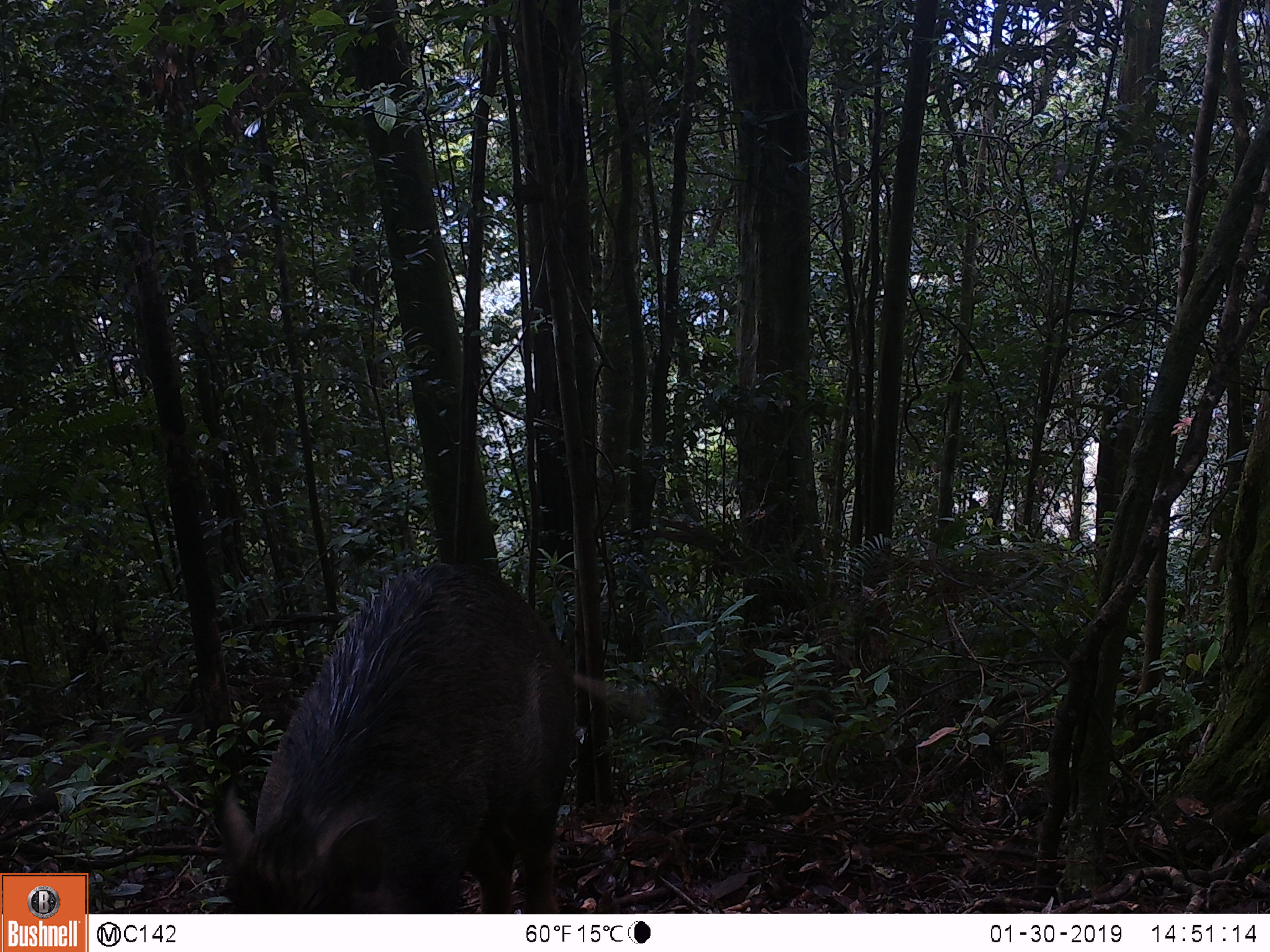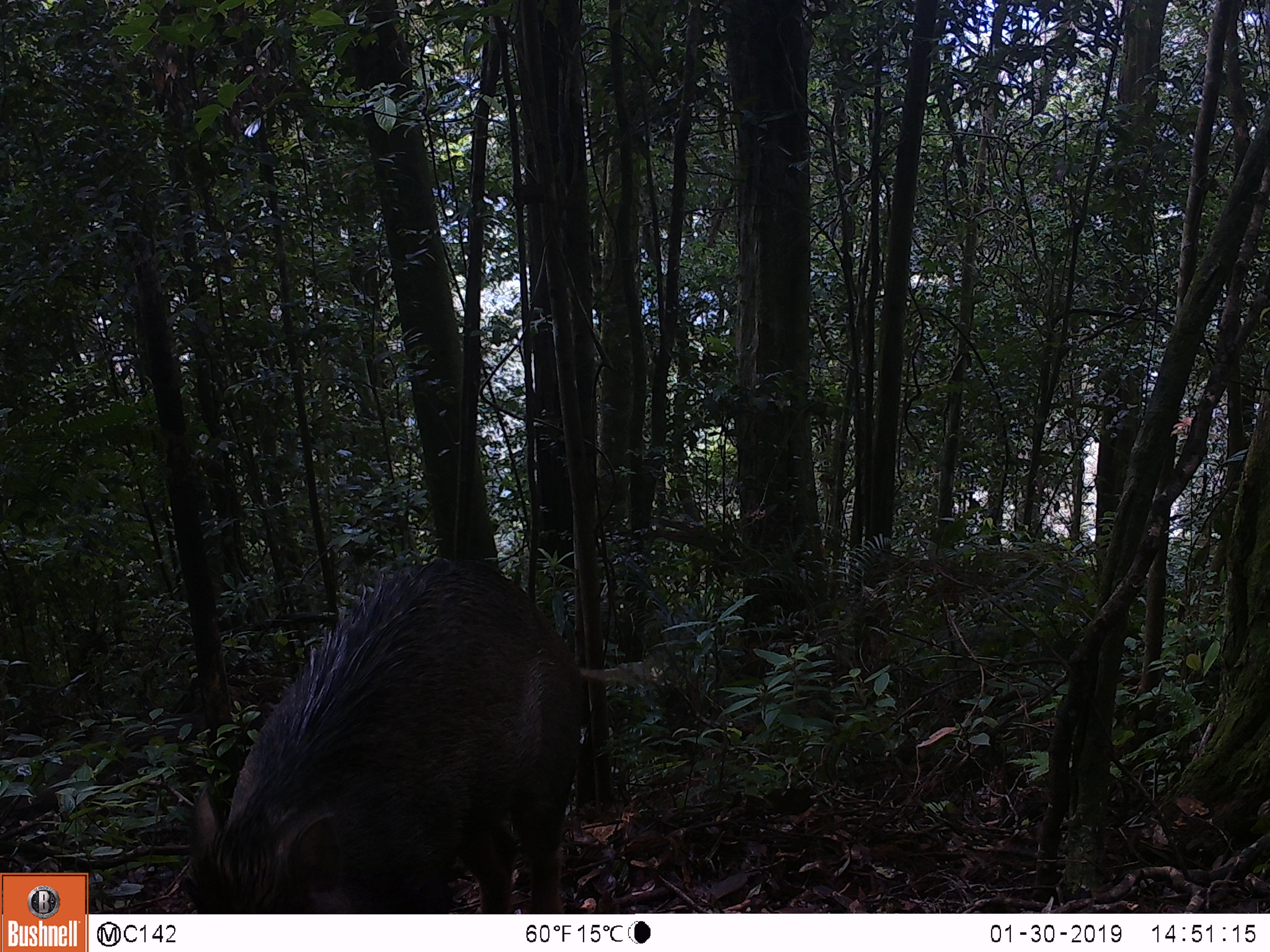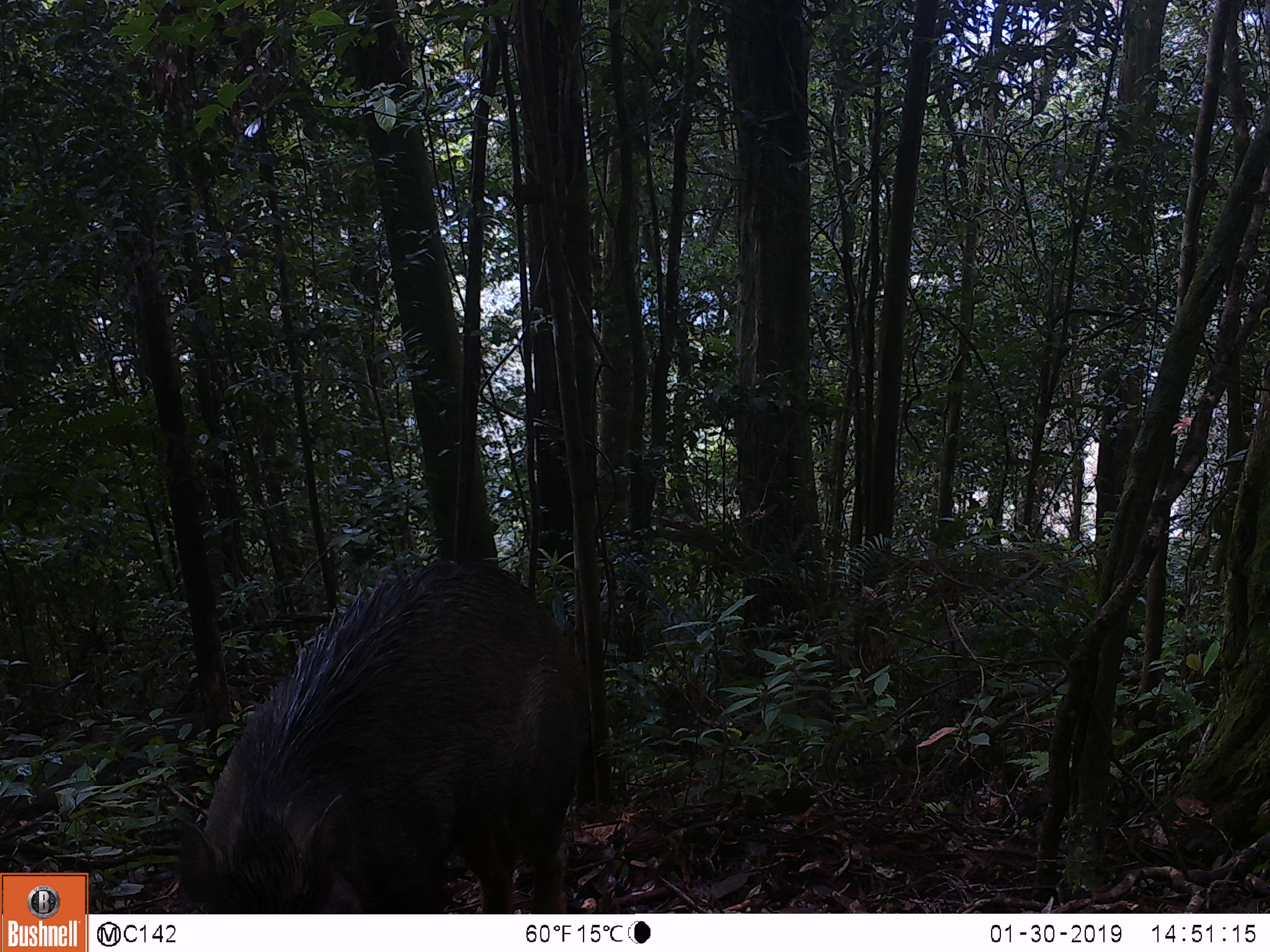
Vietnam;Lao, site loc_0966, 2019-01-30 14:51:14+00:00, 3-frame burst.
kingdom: Animalia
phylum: Chordata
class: Mammalia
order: Artiodactyla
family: Suidae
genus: Sus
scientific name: Sus scrofa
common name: eurasian wild pig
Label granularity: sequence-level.